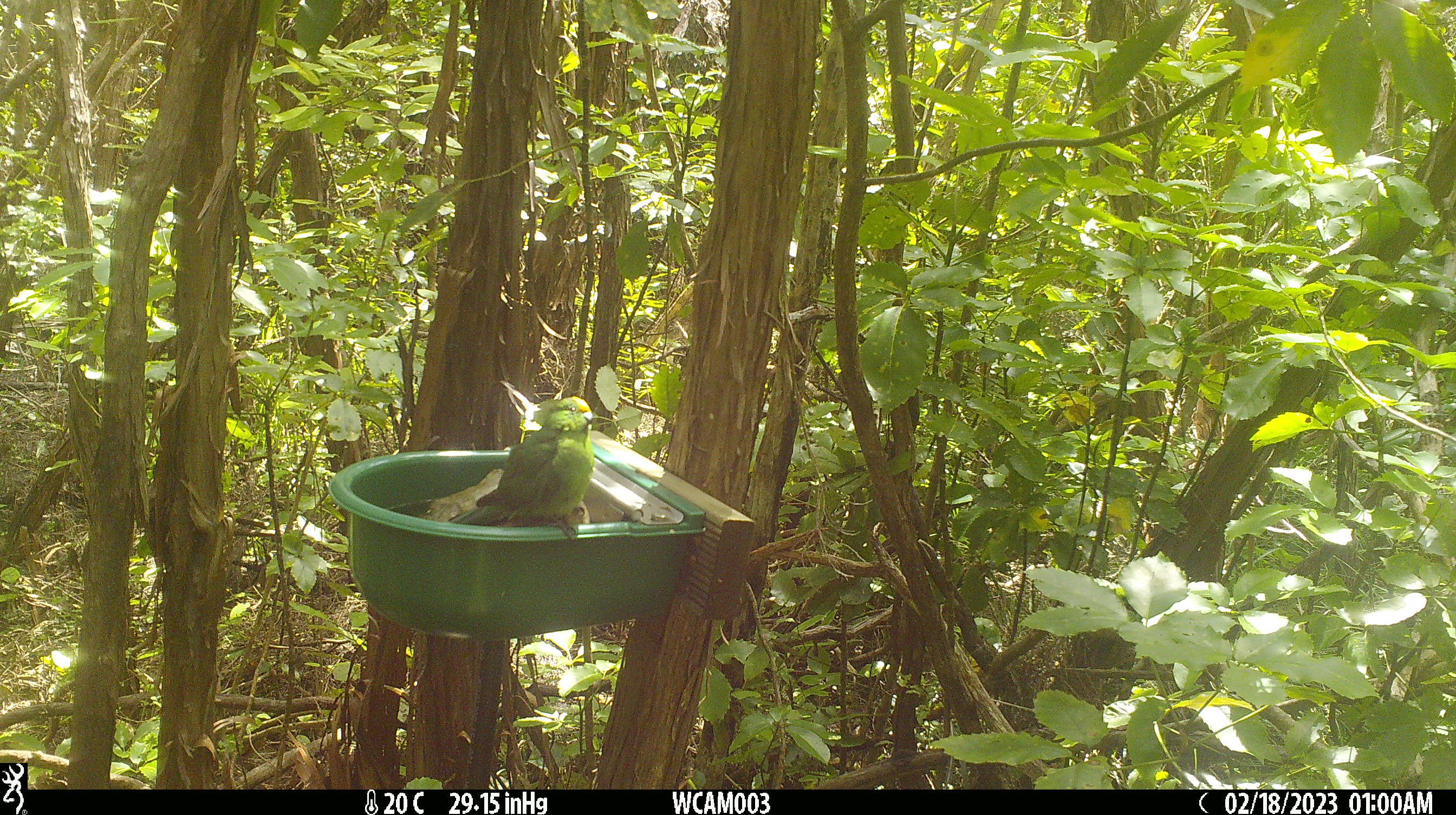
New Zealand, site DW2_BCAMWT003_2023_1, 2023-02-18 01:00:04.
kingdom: Animalia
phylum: Chordata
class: Aves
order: Psittaciformes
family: Psittaculidae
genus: Cyanoramphus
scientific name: Cyanoramphus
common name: parakeet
Parakeet (Cyanoramphus).